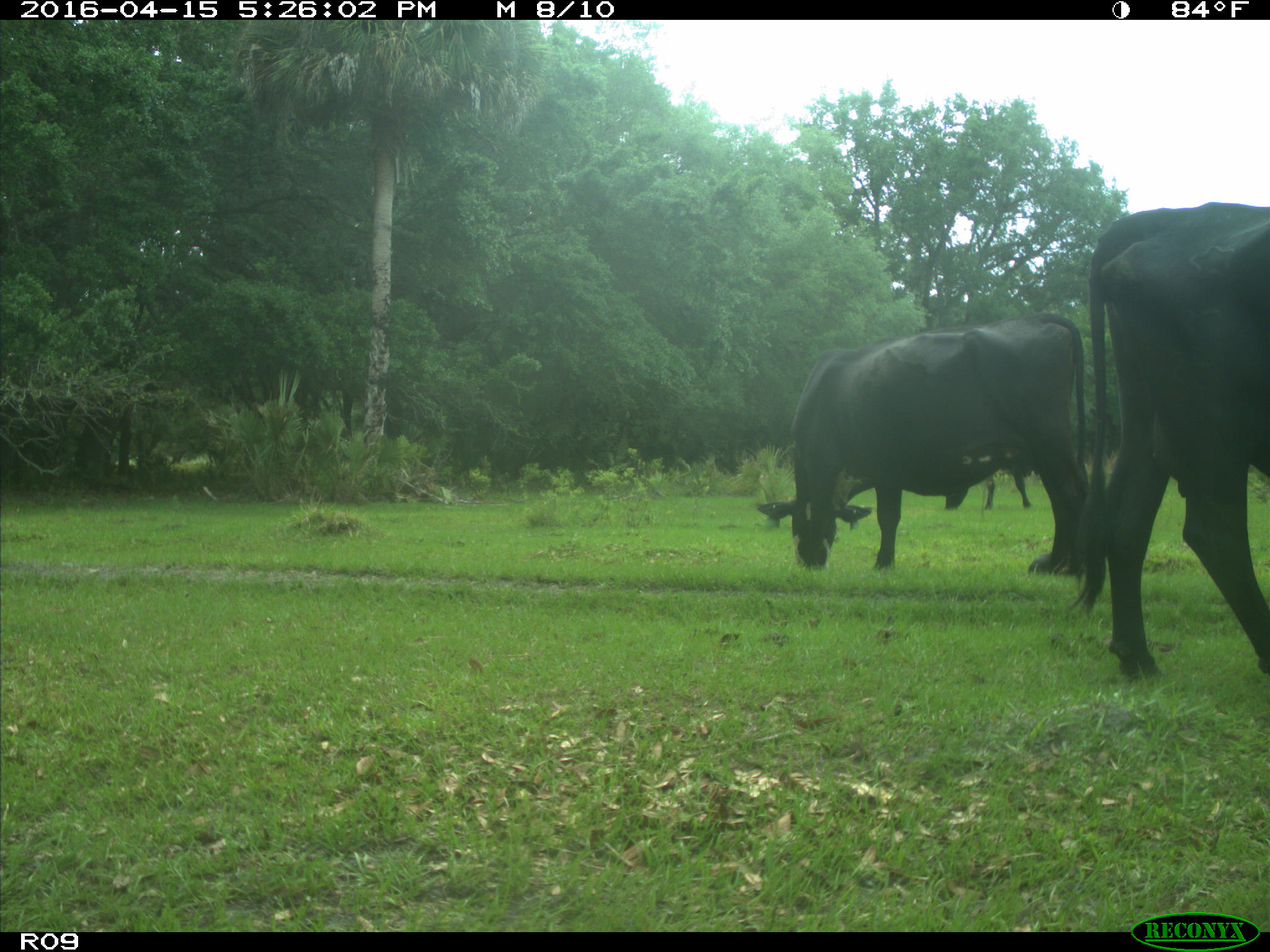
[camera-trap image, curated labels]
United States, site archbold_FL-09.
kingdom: Animalia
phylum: Chordata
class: Mammalia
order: Artiodactyla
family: Bovidae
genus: Bos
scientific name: Bos taurus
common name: domestic cow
Bos taurus (domestic cow).